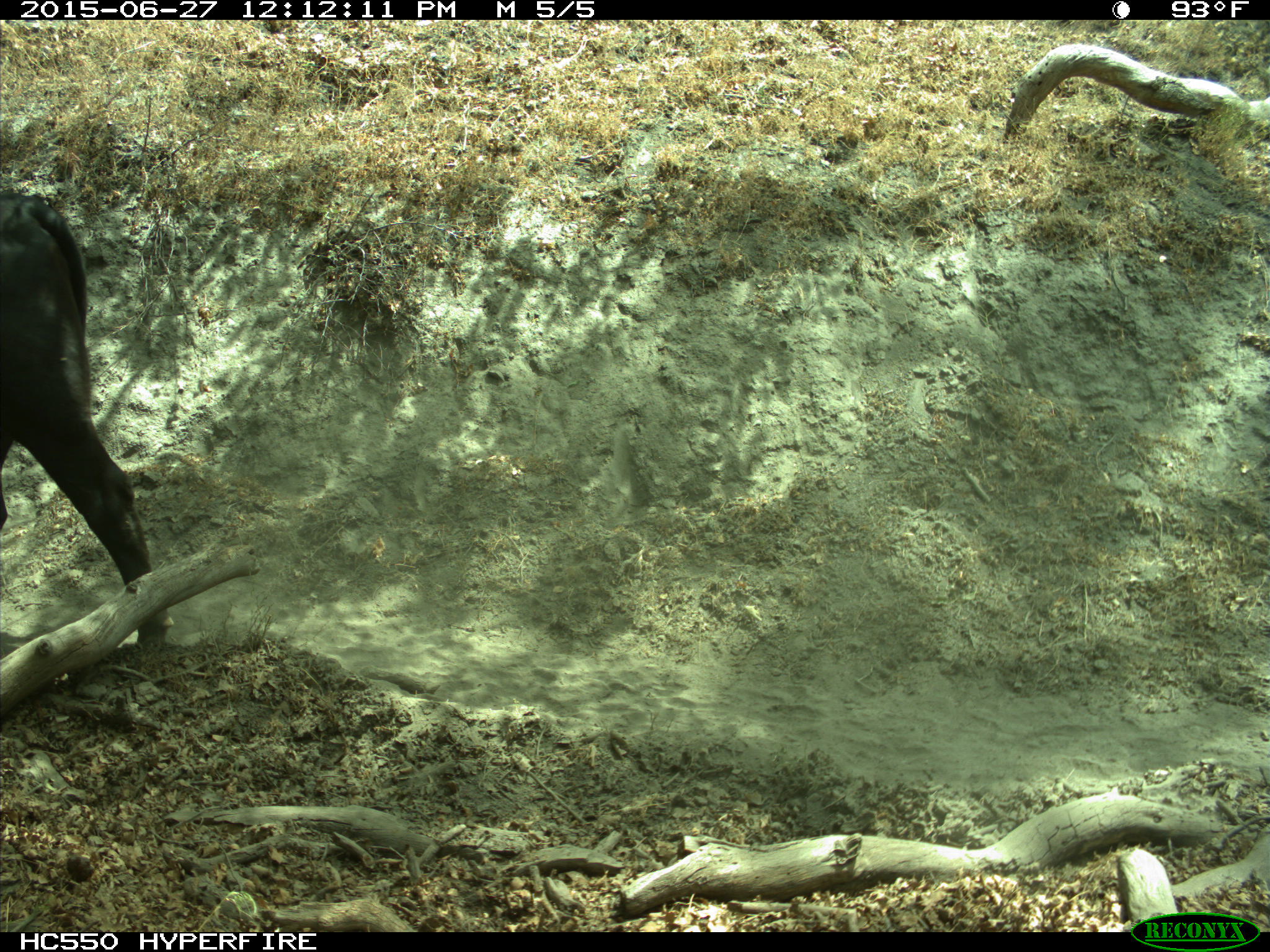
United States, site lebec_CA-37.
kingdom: Animalia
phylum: Chordata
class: Mammalia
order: Artiodactyla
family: Bovidae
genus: Bos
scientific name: Bos taurus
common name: domestic cow